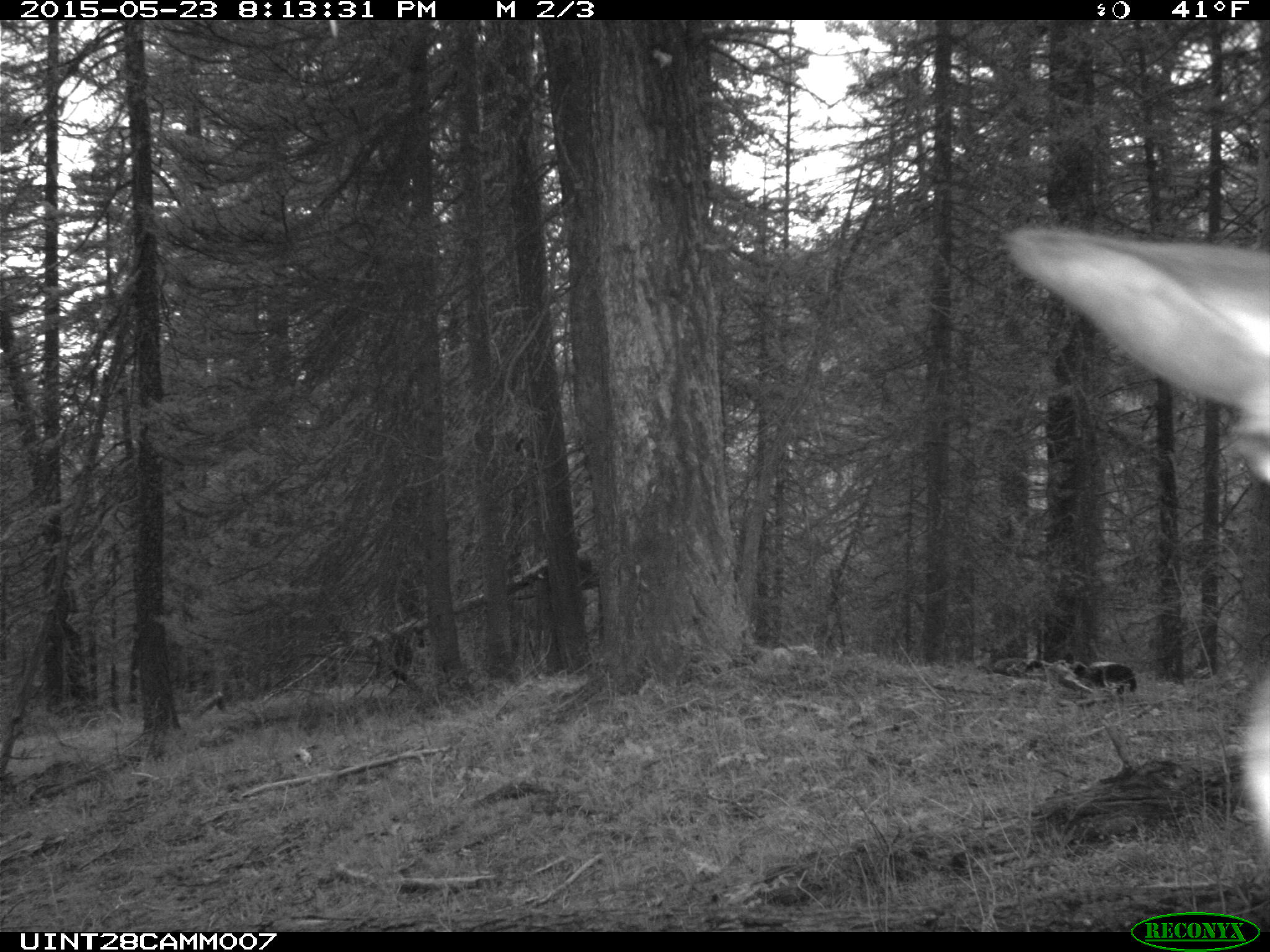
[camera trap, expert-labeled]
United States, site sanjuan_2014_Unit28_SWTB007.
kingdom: Animalia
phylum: Chordata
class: Mammalia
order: Artiodactyla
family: Cervidae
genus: Cervus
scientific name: Cervus elaphus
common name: red deer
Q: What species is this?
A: Cervus elaphus (red deer).